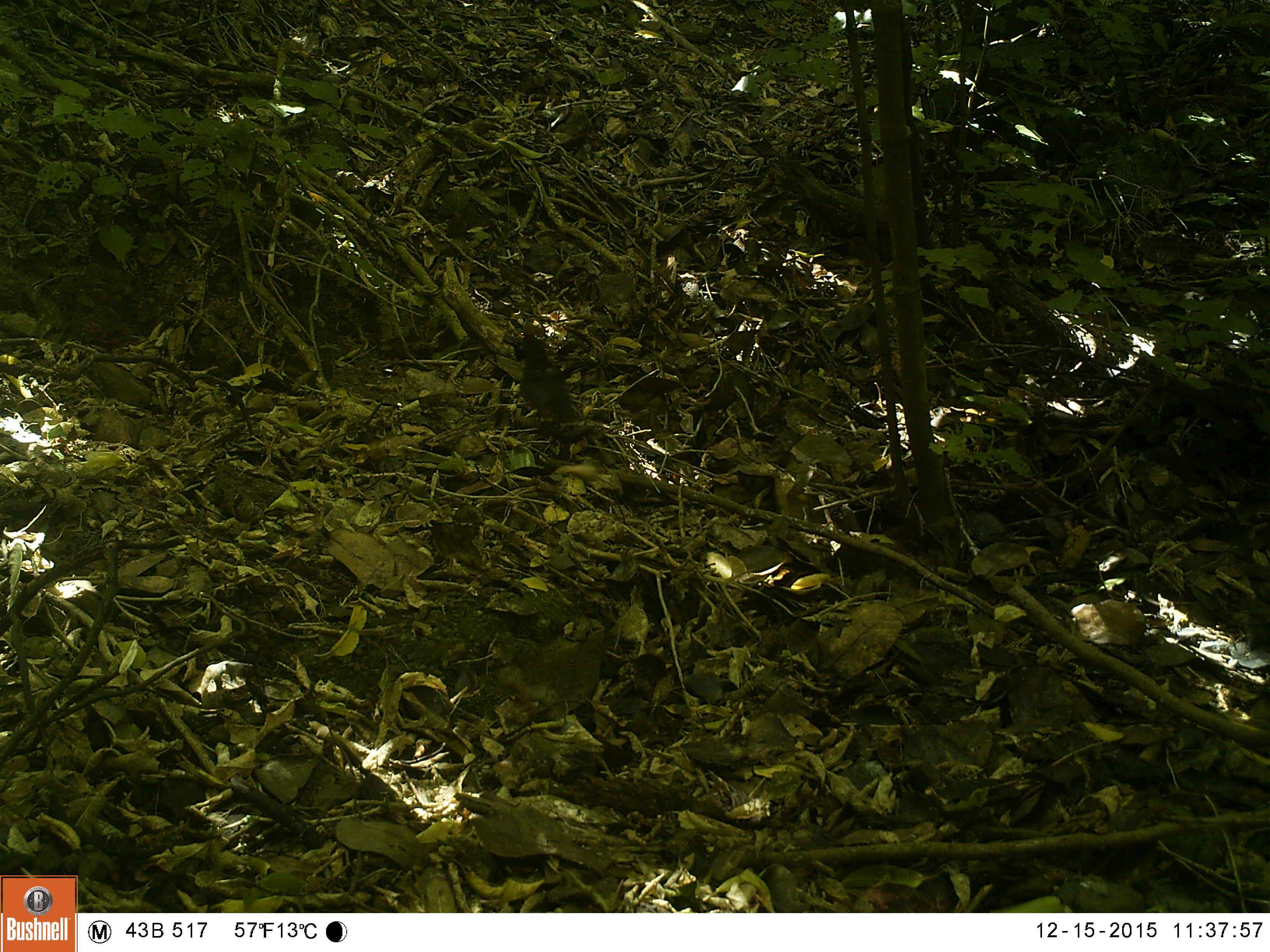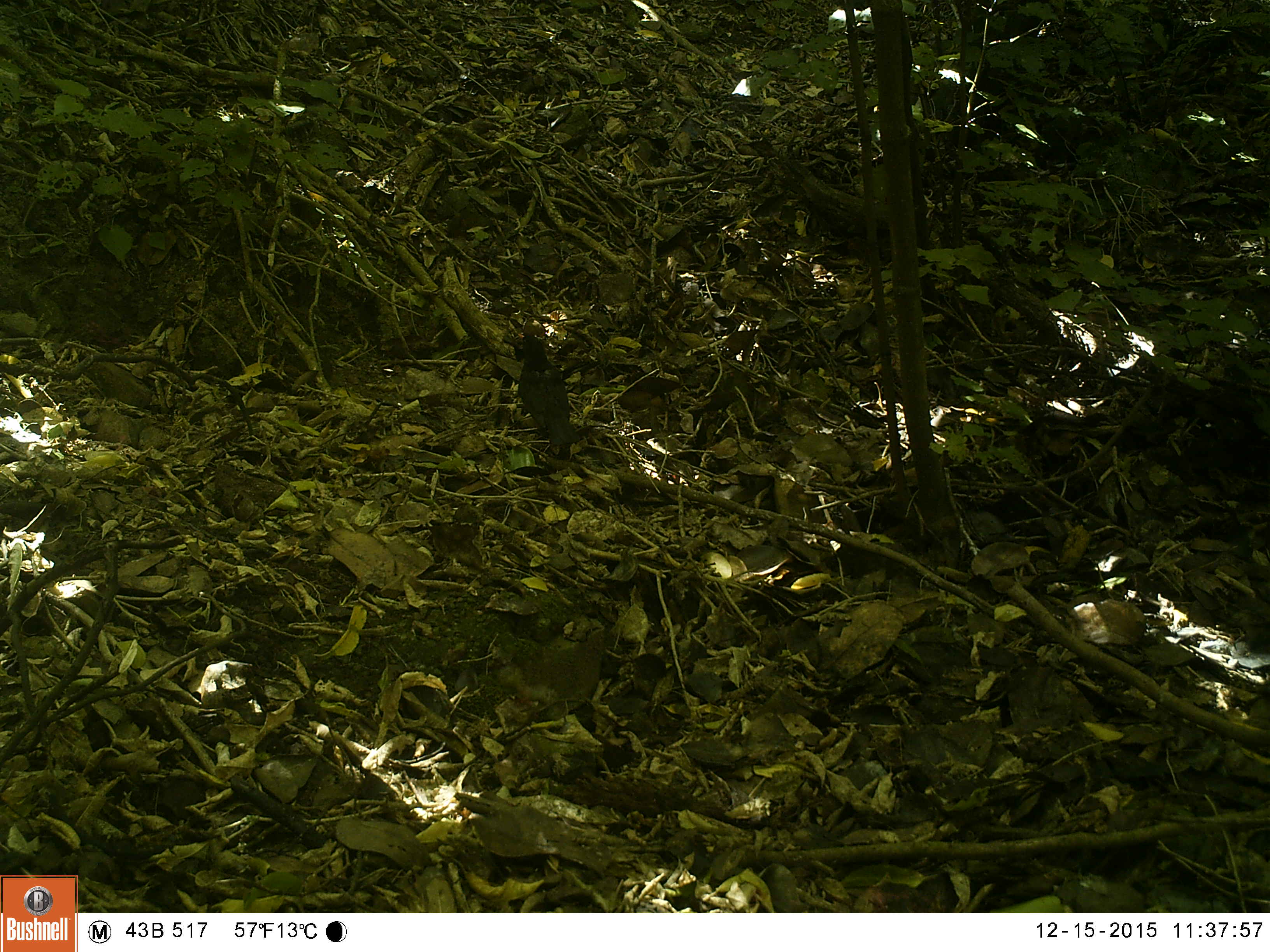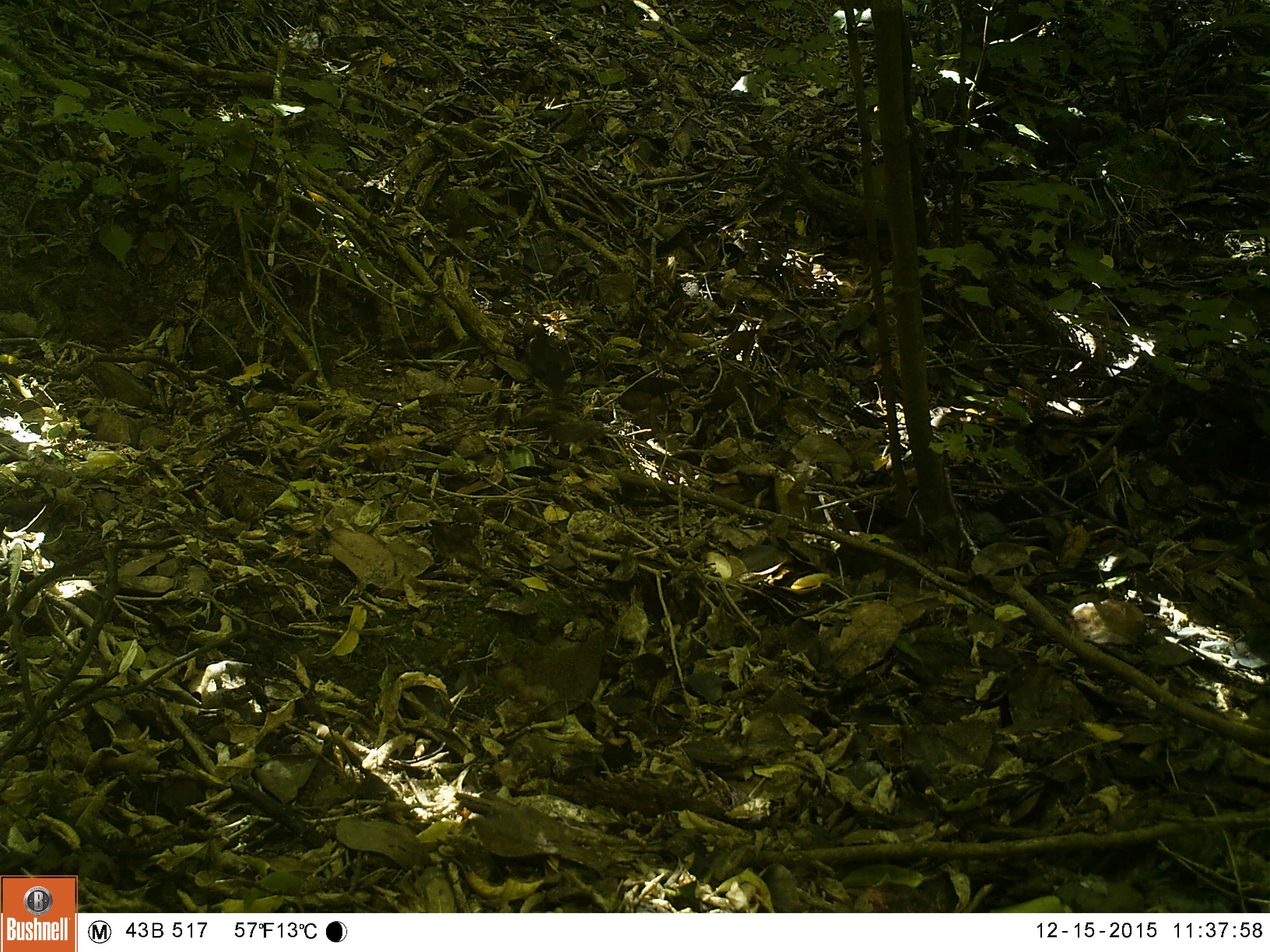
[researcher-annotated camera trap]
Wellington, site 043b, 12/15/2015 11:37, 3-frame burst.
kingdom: Animalia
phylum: Chordata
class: Aves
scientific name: Aves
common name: bird